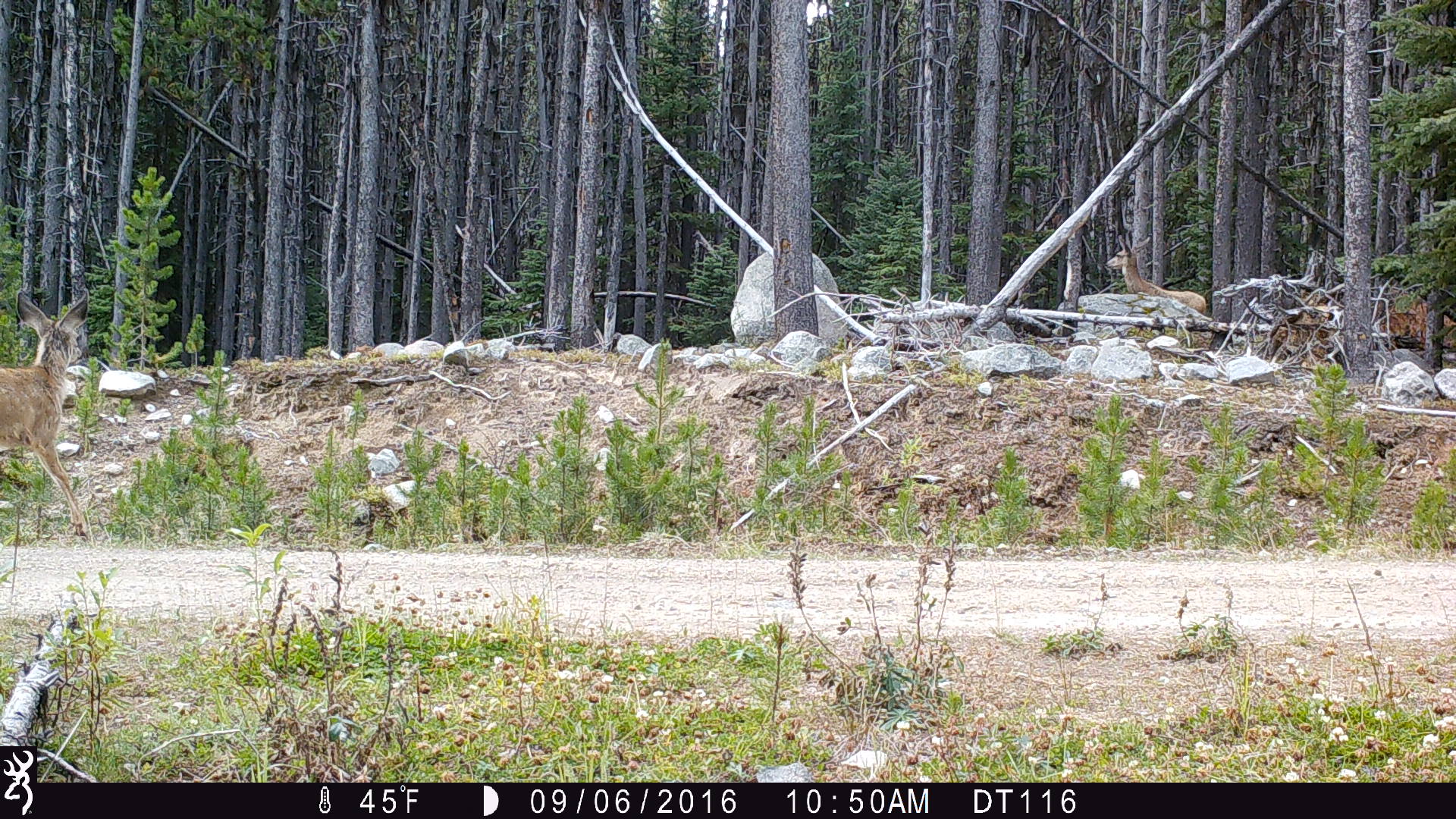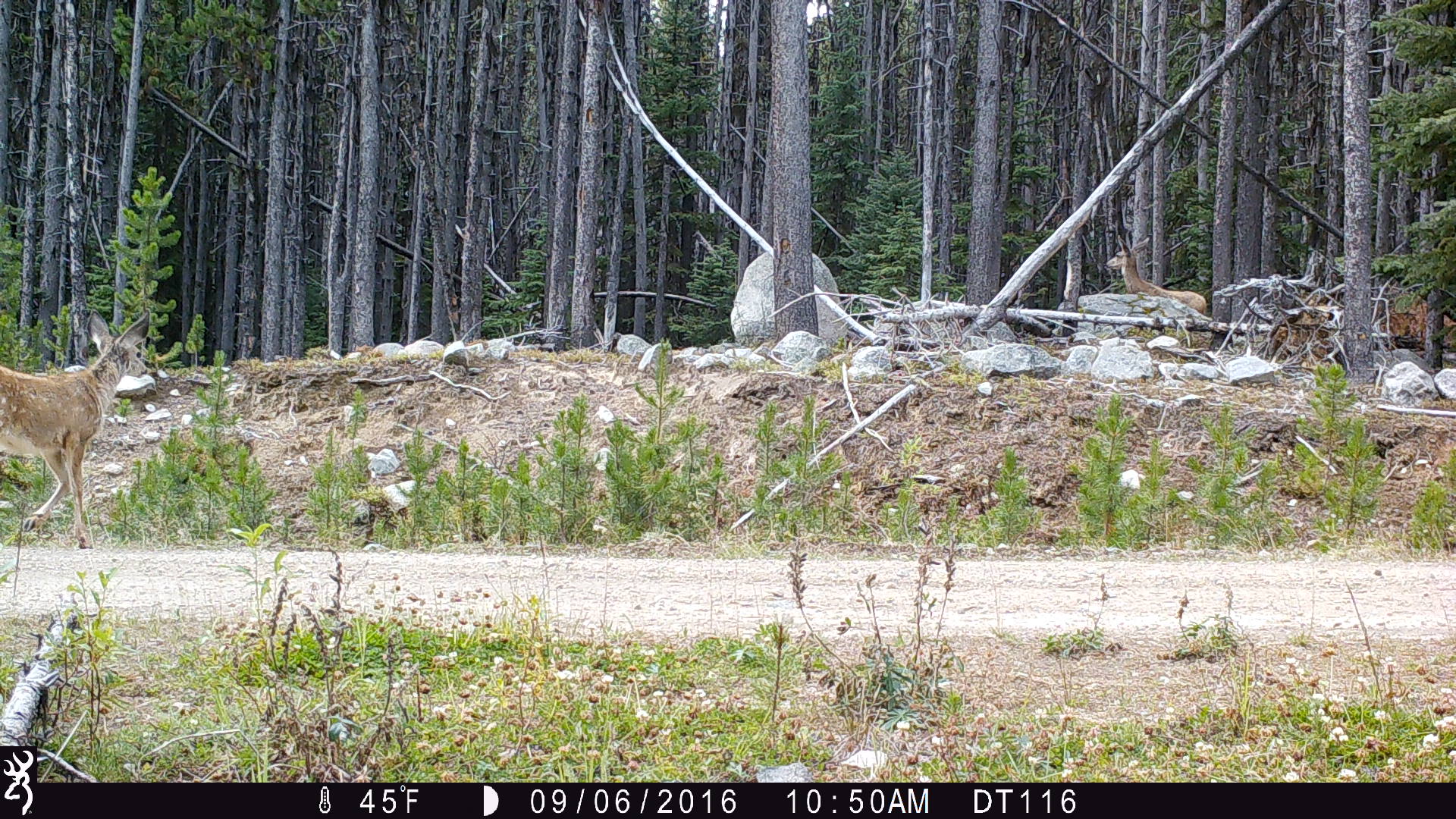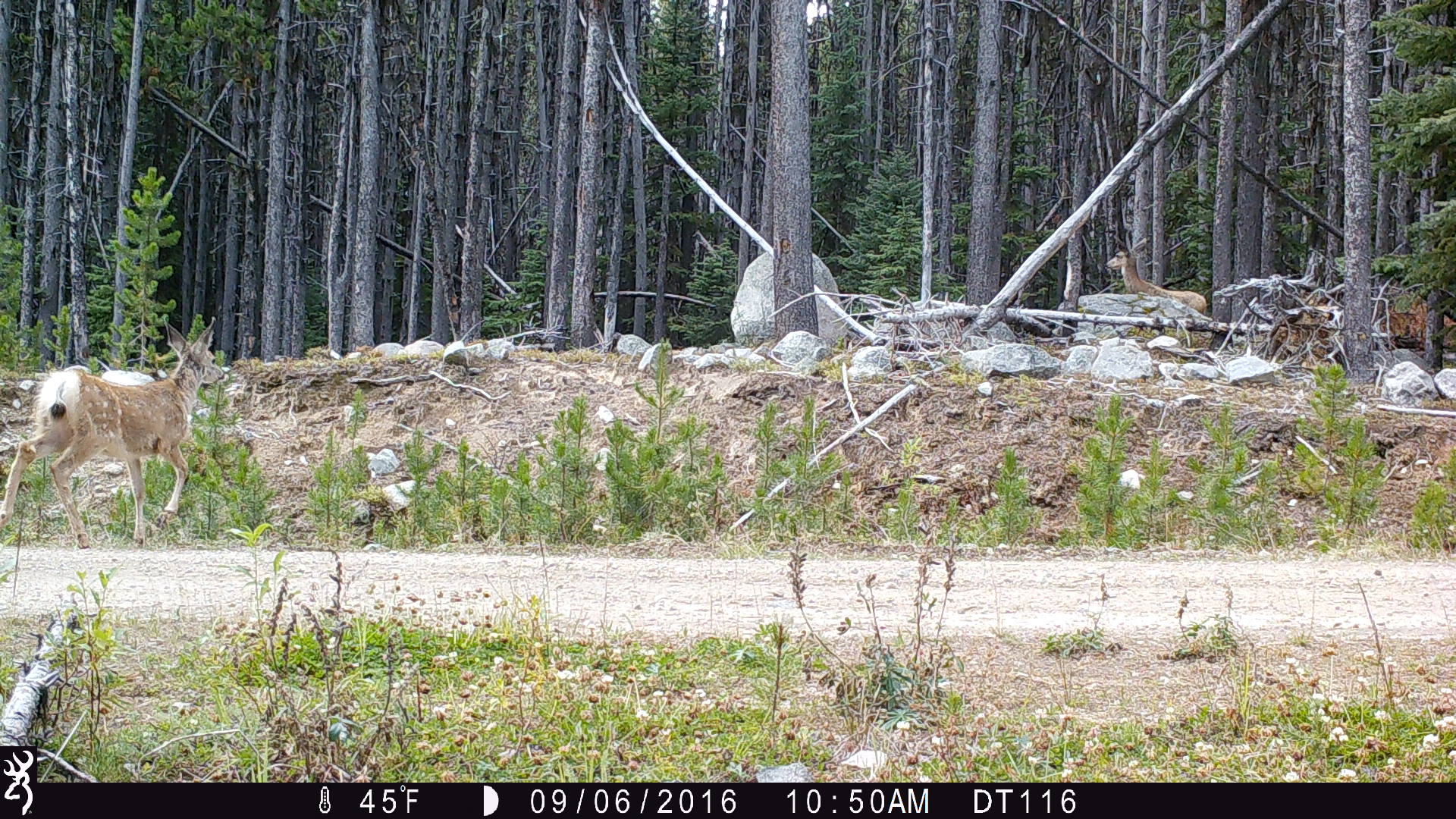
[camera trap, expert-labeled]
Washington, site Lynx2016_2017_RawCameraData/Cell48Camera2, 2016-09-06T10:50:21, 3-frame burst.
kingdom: Animalia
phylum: Chordata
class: Mammalia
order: Artiodactyla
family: Cervidae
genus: Odocoileus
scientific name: Odocoileus hemionus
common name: mule deer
Odocoileus hemionus (mule deer). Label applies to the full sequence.